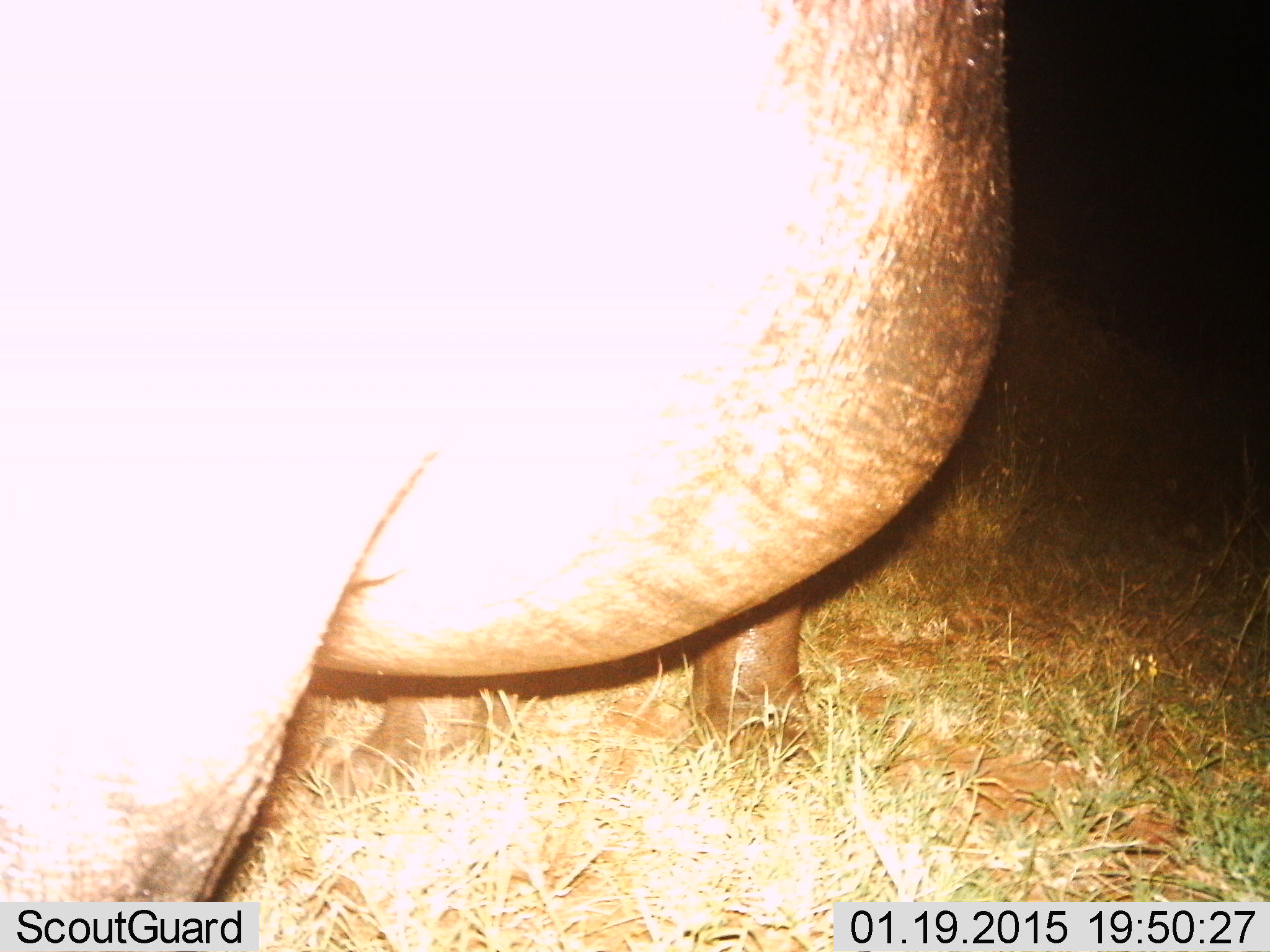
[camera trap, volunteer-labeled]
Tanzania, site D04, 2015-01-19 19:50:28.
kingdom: Animalia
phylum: Chordata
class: Mammalia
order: Artiodactyla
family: Hippopotamidae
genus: Hippopotamus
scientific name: Hippopotamus amphibius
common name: hippopotamus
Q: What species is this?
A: Hippopotamus (Hippopotamus amphibius).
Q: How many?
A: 1.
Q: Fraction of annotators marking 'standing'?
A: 100%.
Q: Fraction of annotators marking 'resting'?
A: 0%.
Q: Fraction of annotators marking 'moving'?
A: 0%.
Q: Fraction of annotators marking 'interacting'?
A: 0%.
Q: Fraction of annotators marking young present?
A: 0%.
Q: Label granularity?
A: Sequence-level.